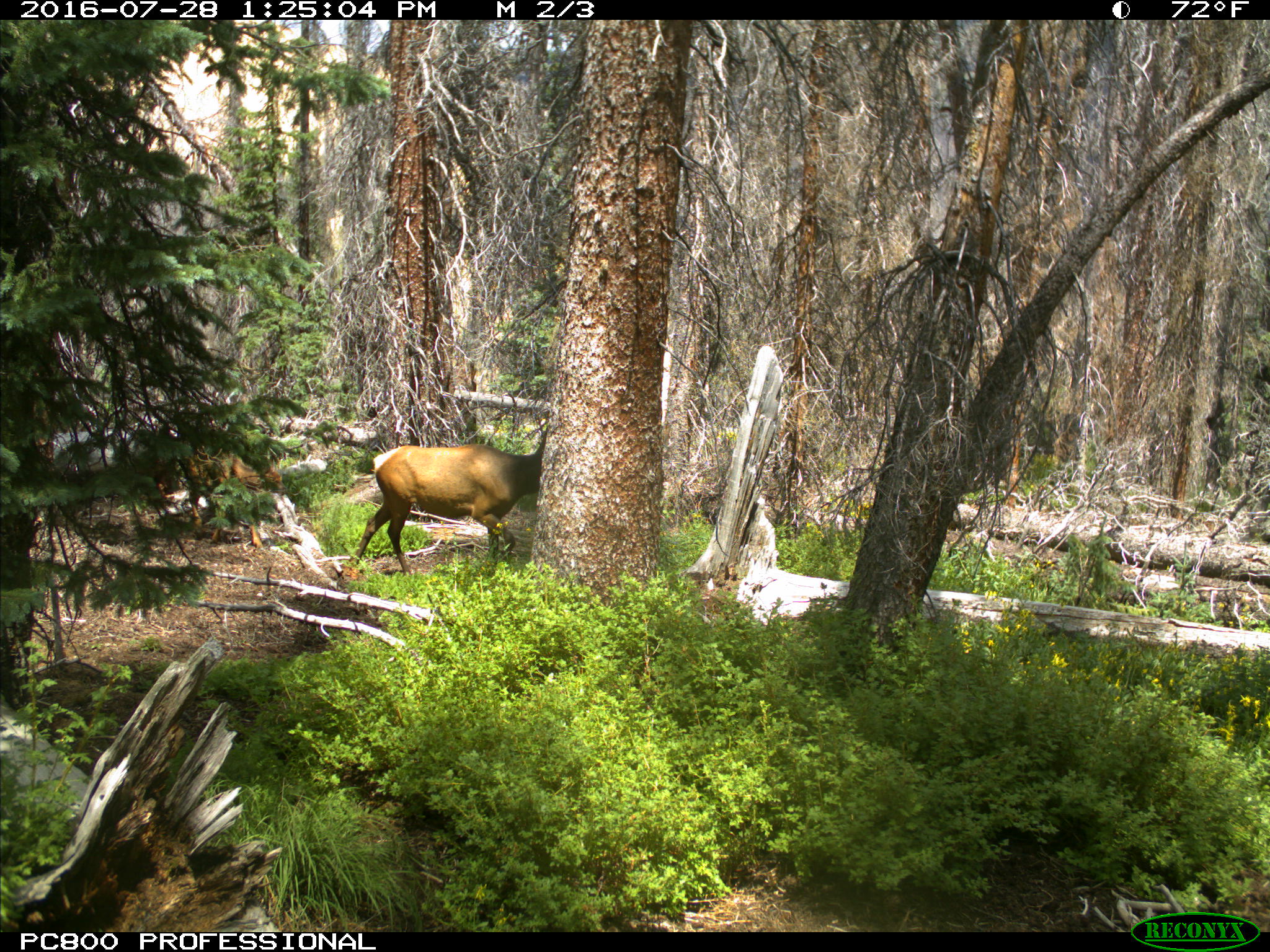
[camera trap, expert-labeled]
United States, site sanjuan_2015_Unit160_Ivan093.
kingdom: Animalia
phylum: Chordata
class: Mammalia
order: Artiodactyla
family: Cervidae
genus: Cervus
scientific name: Cervus elaphus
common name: red deer